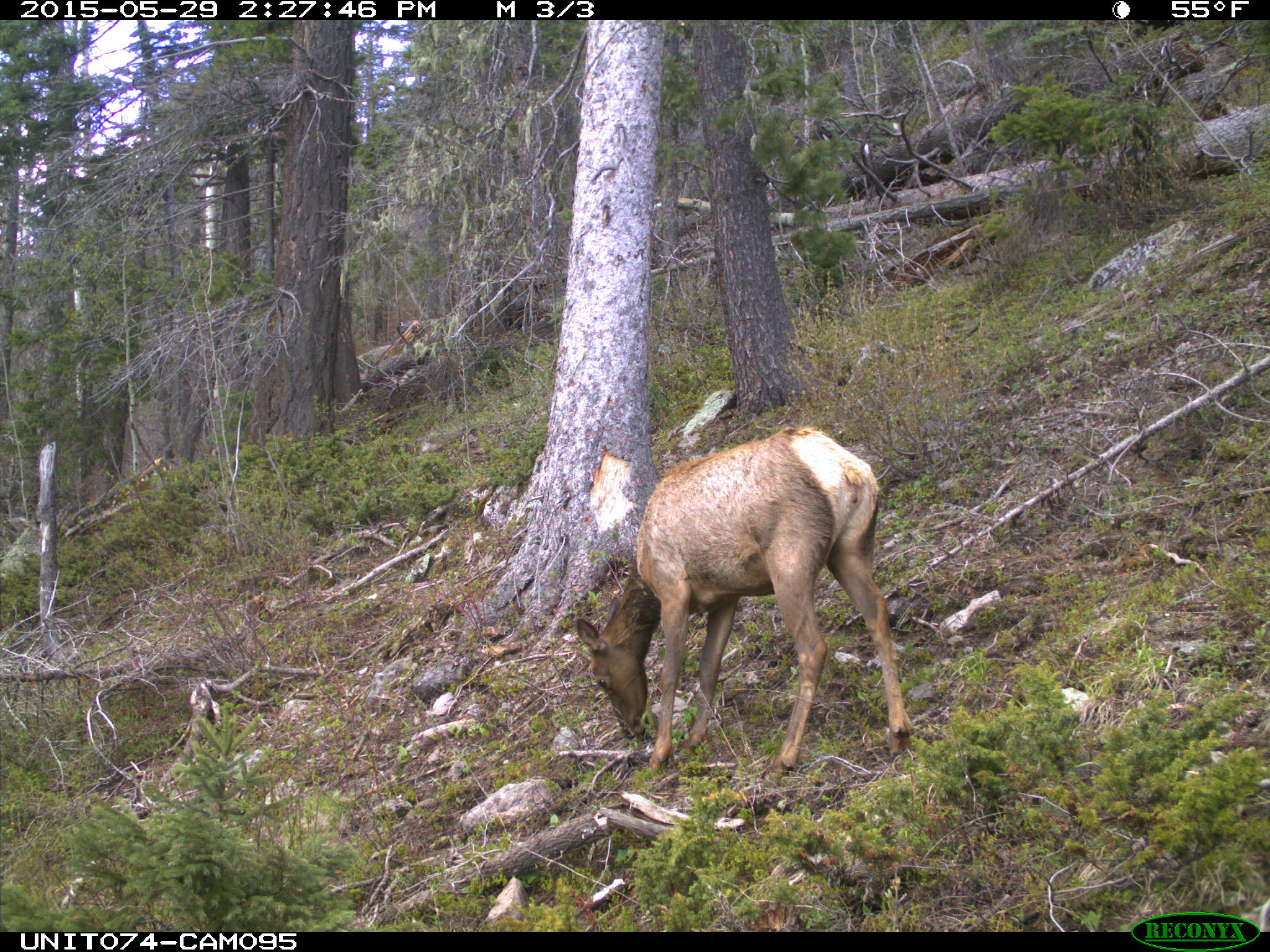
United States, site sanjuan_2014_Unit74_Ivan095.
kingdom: Animalia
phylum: Chordata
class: Mammalia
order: Artiodactyla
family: Cervidae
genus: Cervus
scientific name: Cervus elaphus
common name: red deer